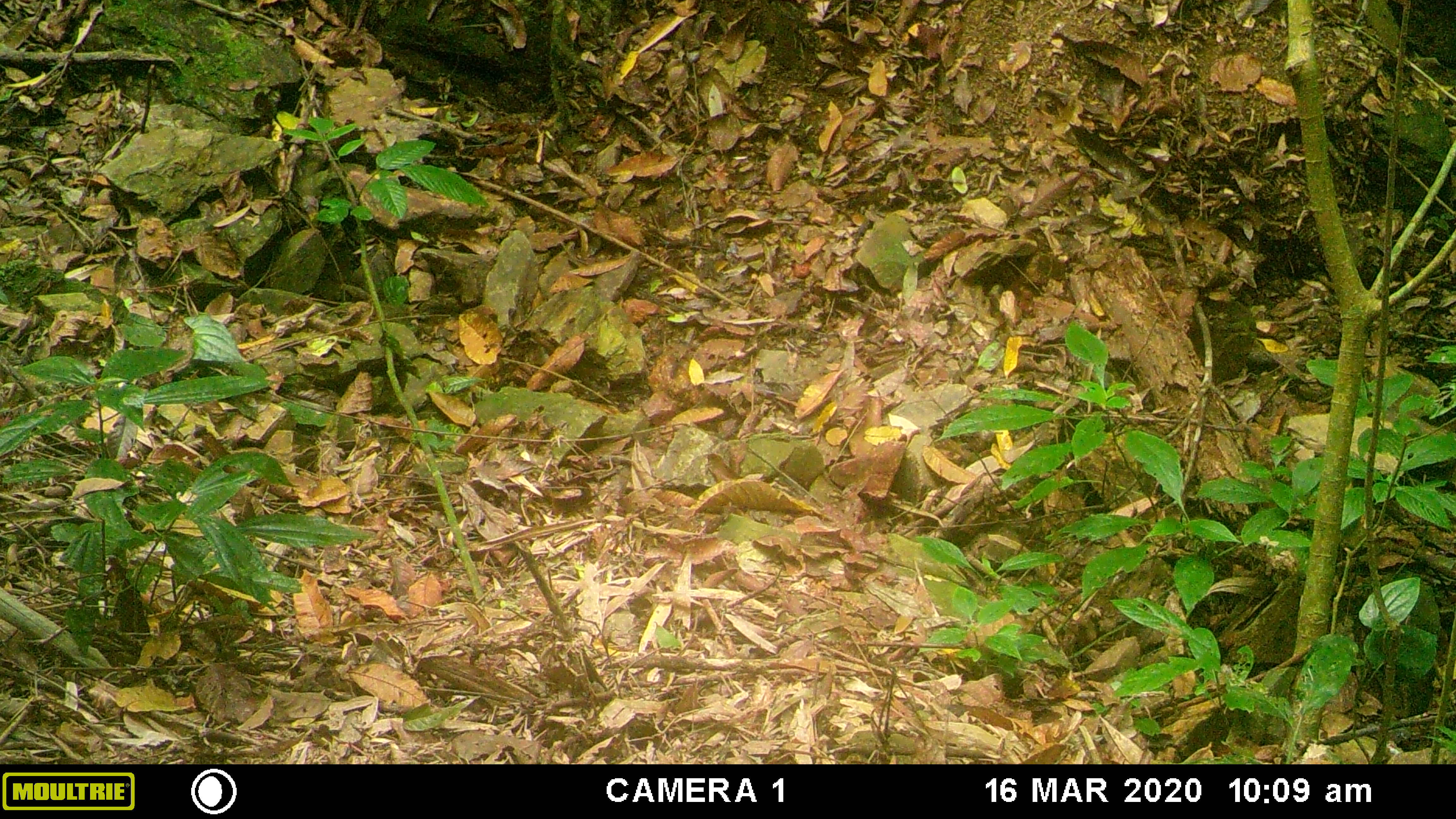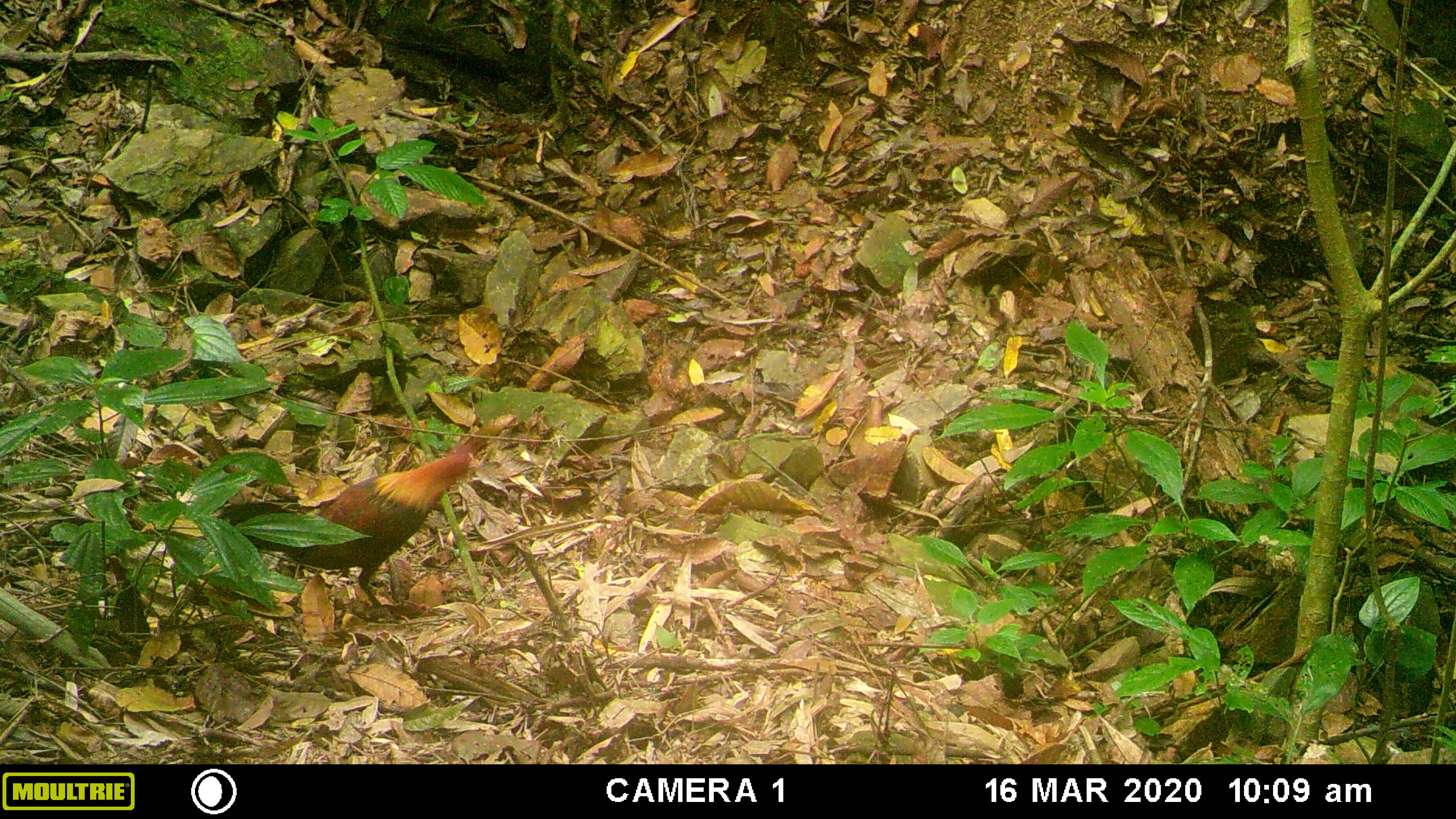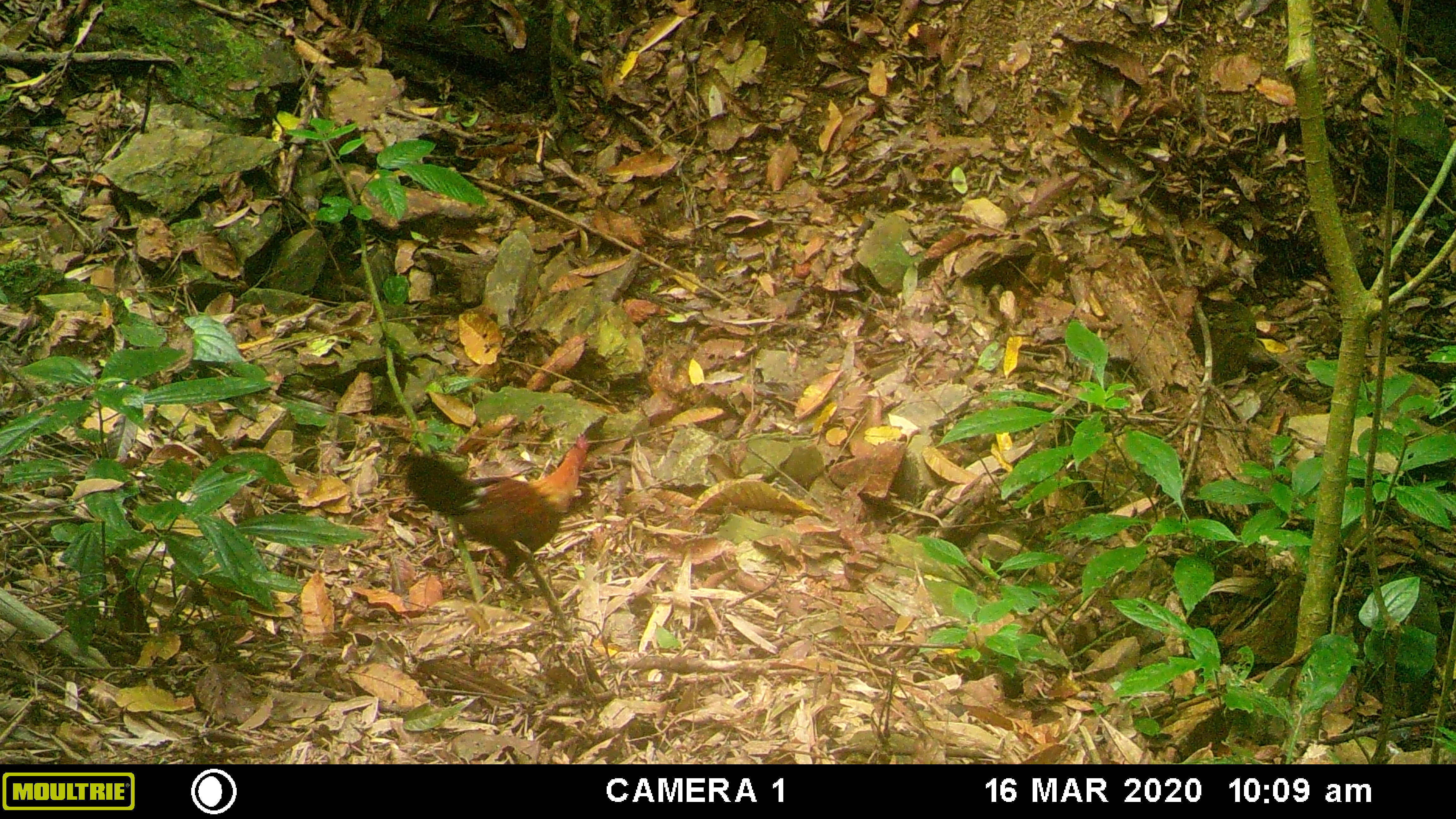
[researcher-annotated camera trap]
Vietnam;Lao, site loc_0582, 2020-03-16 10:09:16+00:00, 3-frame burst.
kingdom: Animalia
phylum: Chordata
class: Aves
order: Galliformes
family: Phasianidae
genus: Gallus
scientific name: Gallus gallus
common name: red junglefowl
Red junglefowl (Gallus gallus). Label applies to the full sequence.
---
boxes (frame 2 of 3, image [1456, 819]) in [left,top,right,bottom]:
red junglefowl: [217,436,484,610]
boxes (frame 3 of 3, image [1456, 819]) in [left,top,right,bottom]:
red junglefowl: [396,433,591,598]